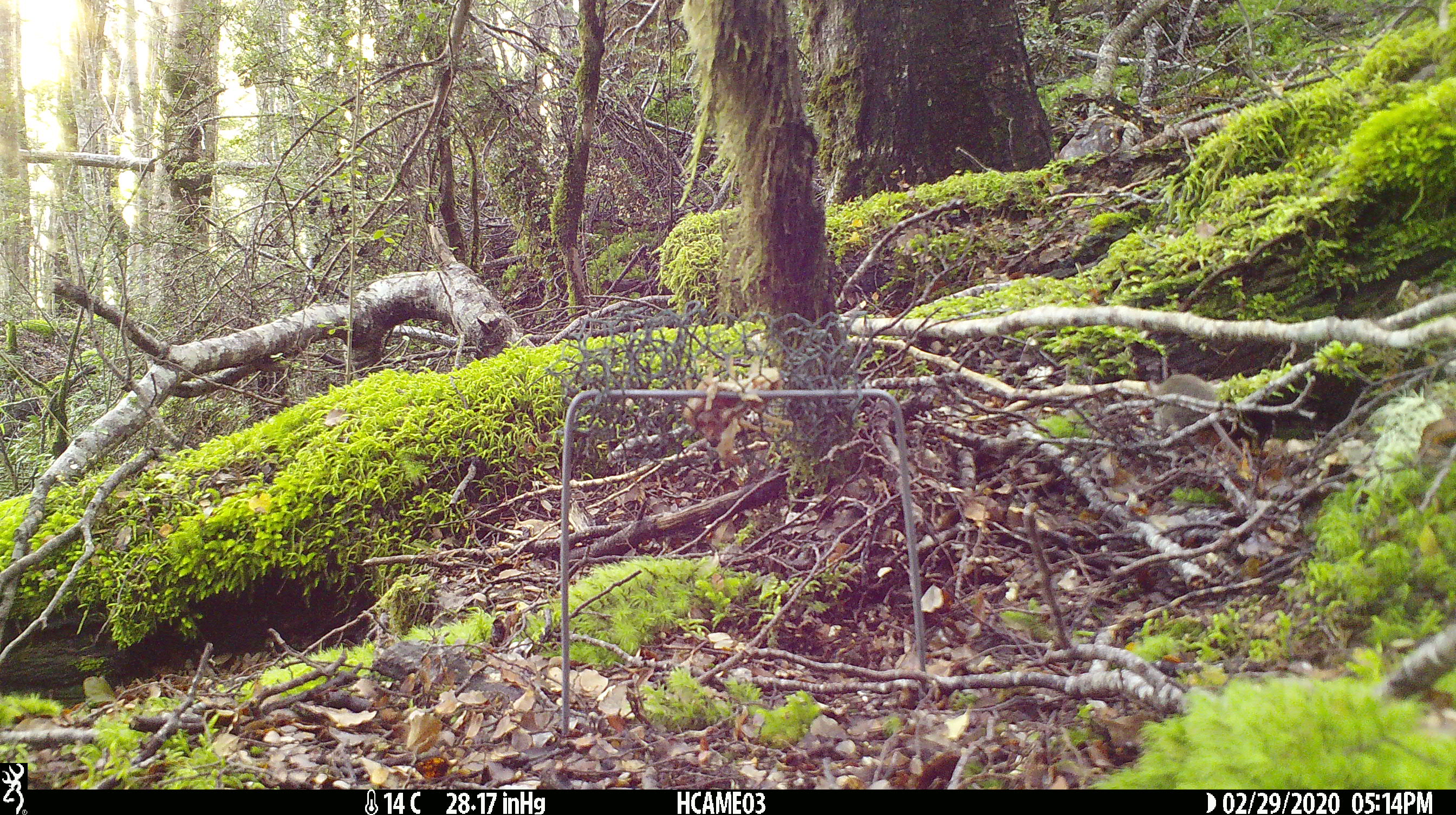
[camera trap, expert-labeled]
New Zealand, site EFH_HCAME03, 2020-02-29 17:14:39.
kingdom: Animalia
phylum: Chordata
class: Mammalia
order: Rodentia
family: Muridae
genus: Mus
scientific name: Mus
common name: mouse